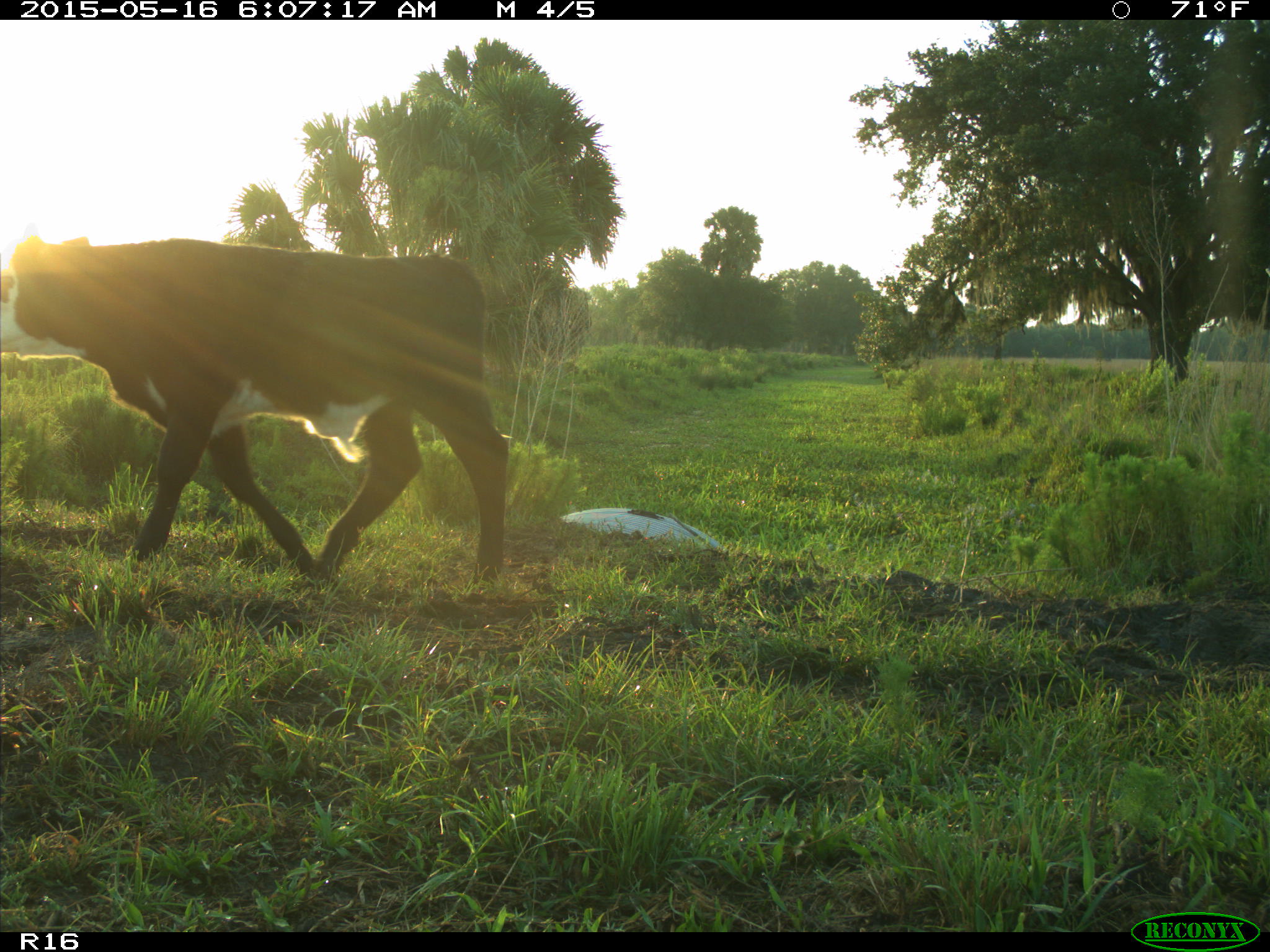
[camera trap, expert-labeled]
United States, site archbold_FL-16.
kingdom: Animalia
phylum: Chordata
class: Mammalia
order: Artiodactyla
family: Bovidae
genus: Bos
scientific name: Bos taurus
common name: domestic cow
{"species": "Bos taurus (domestic cow)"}